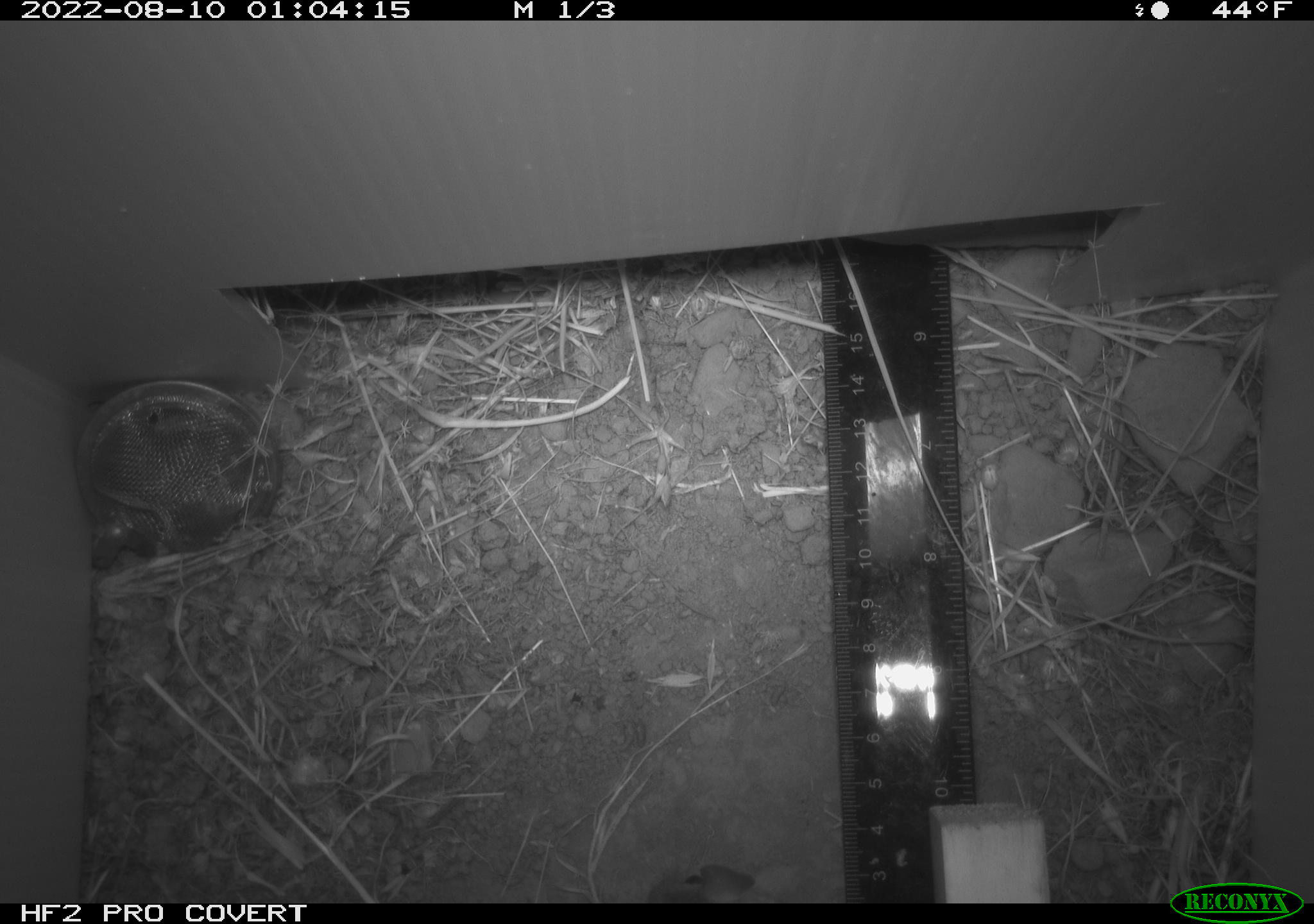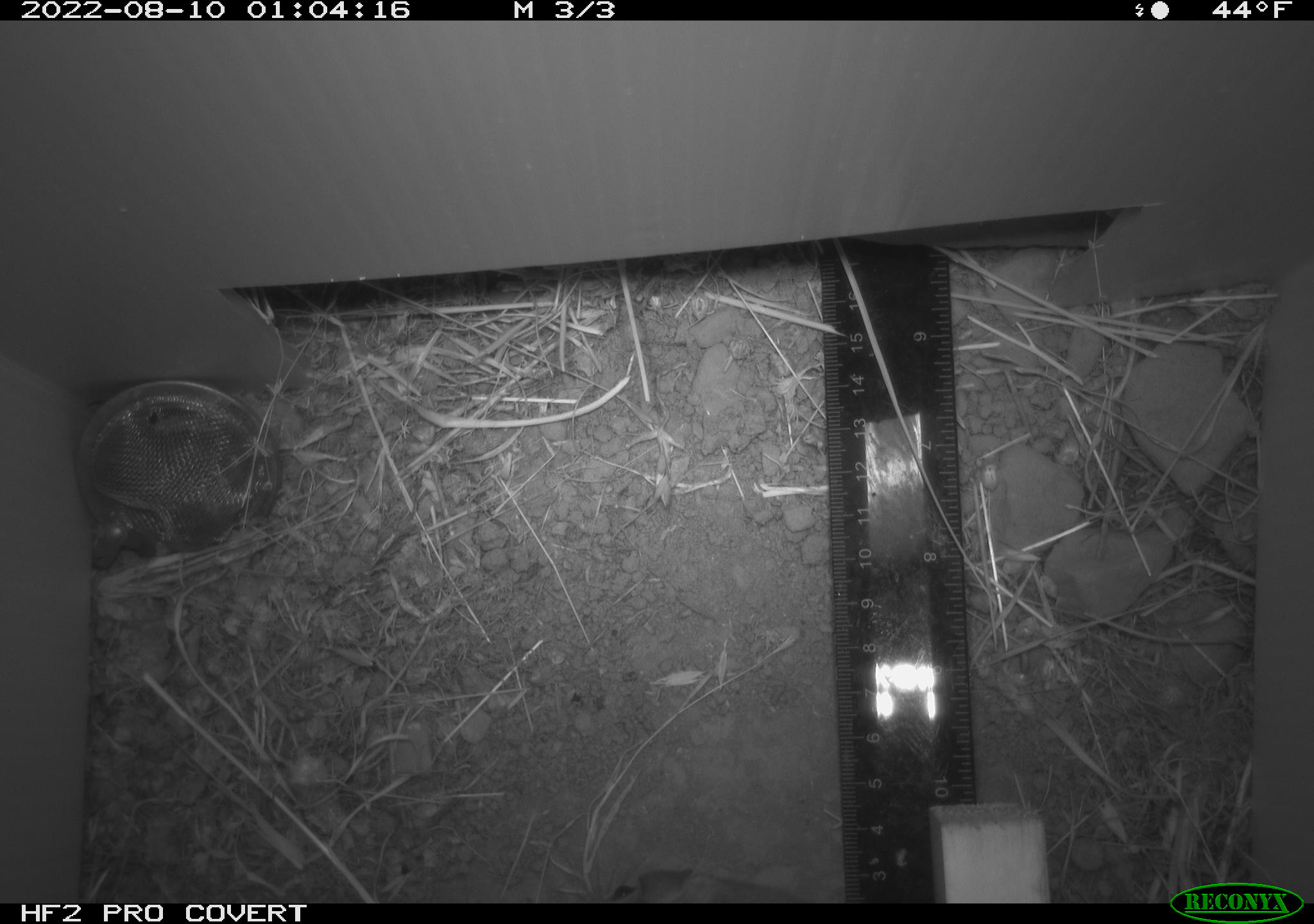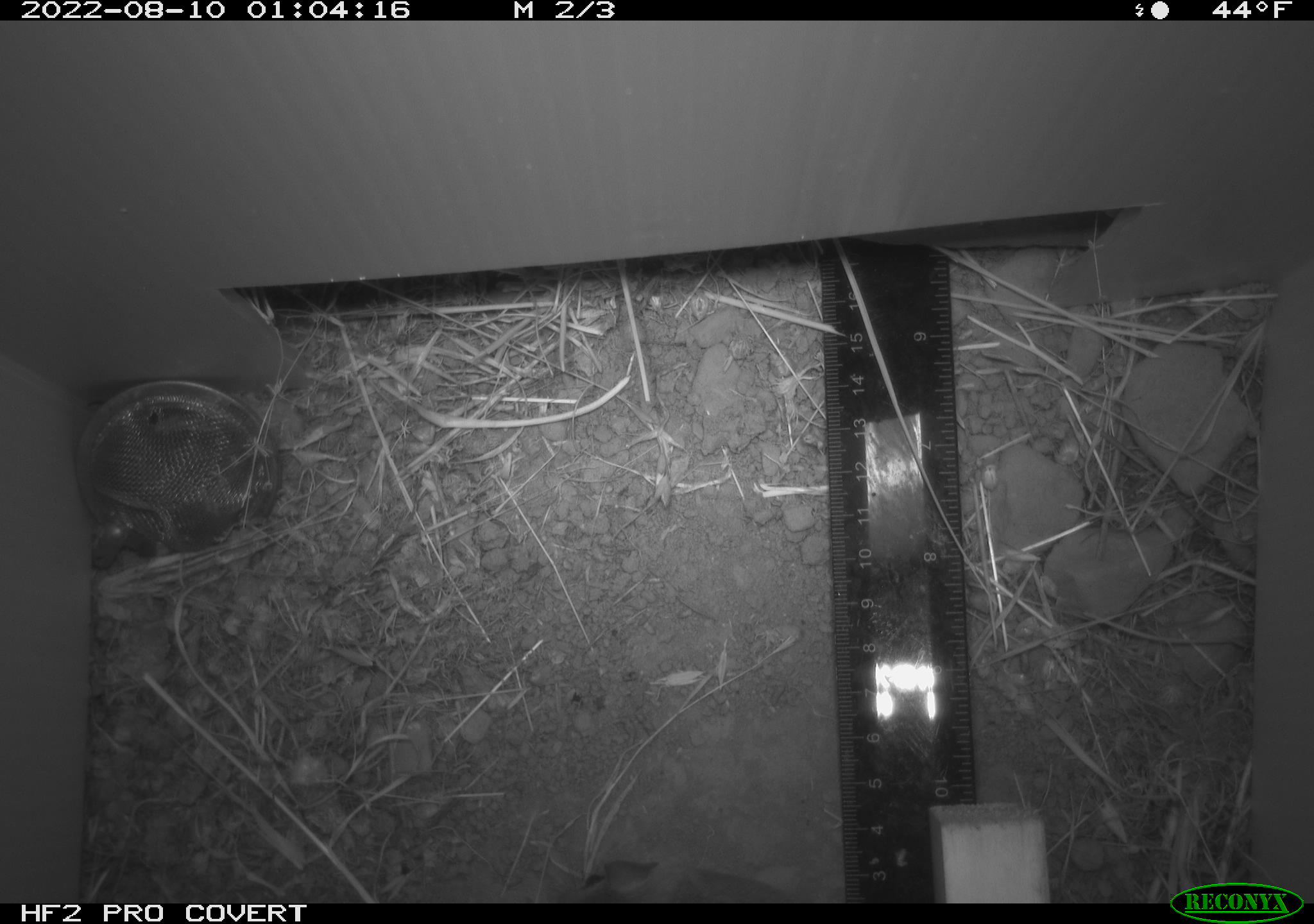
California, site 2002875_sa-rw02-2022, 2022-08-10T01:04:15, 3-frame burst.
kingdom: Animalia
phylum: Chordata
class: Mammalia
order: Rodentia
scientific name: Rodentia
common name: mouse species